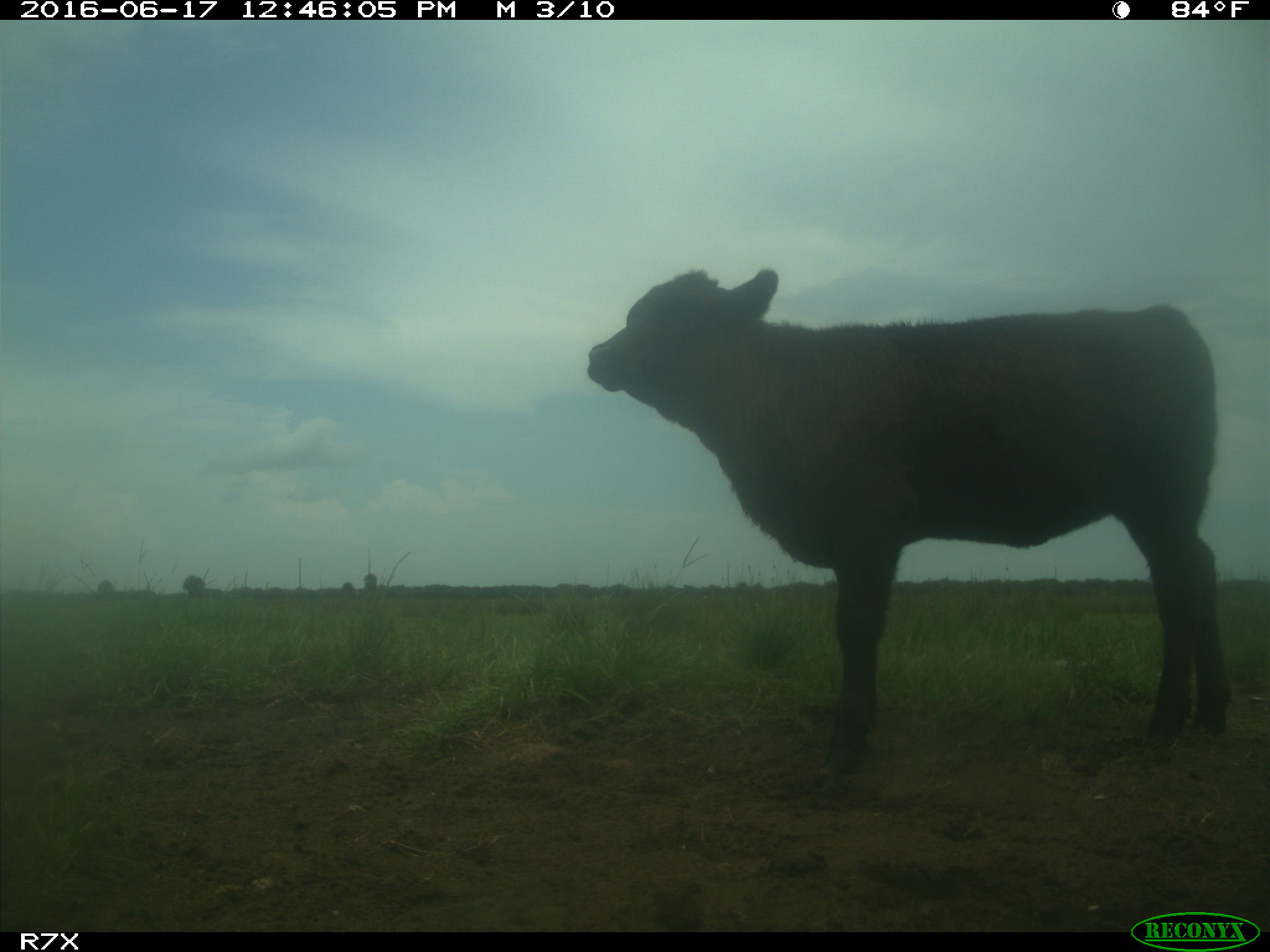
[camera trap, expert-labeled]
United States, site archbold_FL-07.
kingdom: Animalia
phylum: Chordata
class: Mammalia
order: Artiodactyla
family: Bovidae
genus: Bos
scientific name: Bos taurus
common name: domestic cow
Bos taurus (domestic cow).